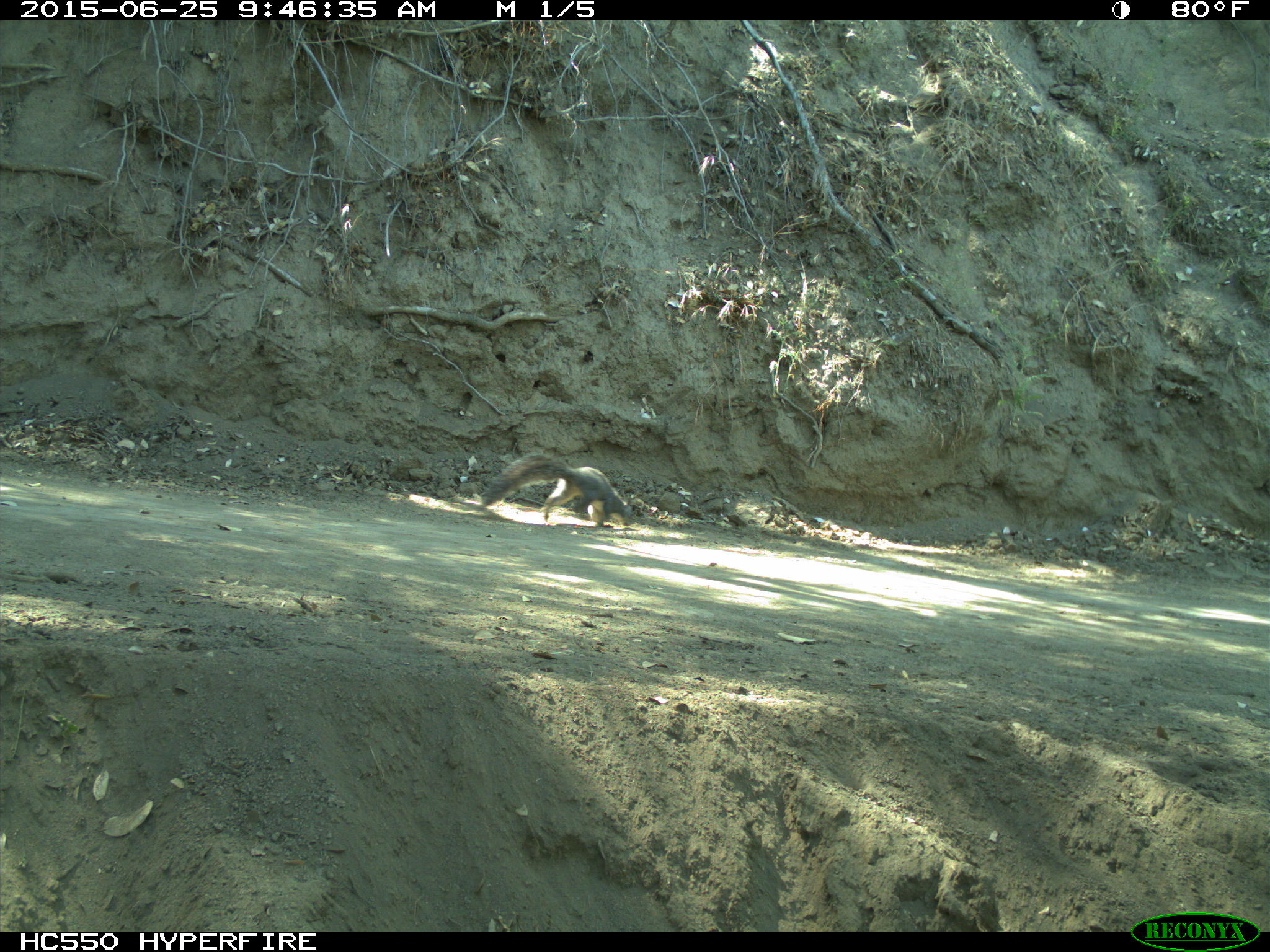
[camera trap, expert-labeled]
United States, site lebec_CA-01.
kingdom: Animalia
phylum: Chordata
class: Mammalia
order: Rodentia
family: Sciuridae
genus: Sciurus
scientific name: Sciurus carolinensis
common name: eastern gray squirrel